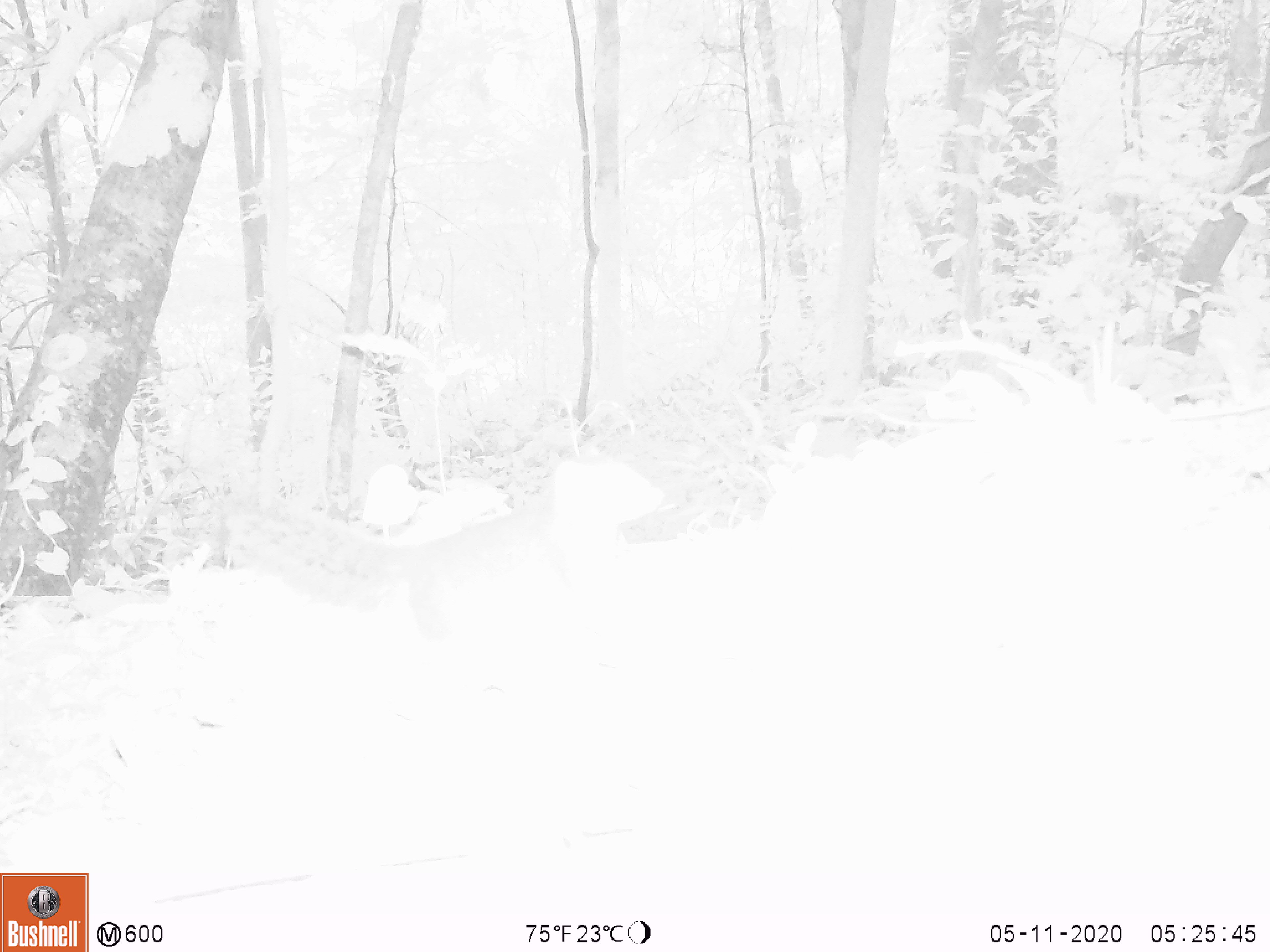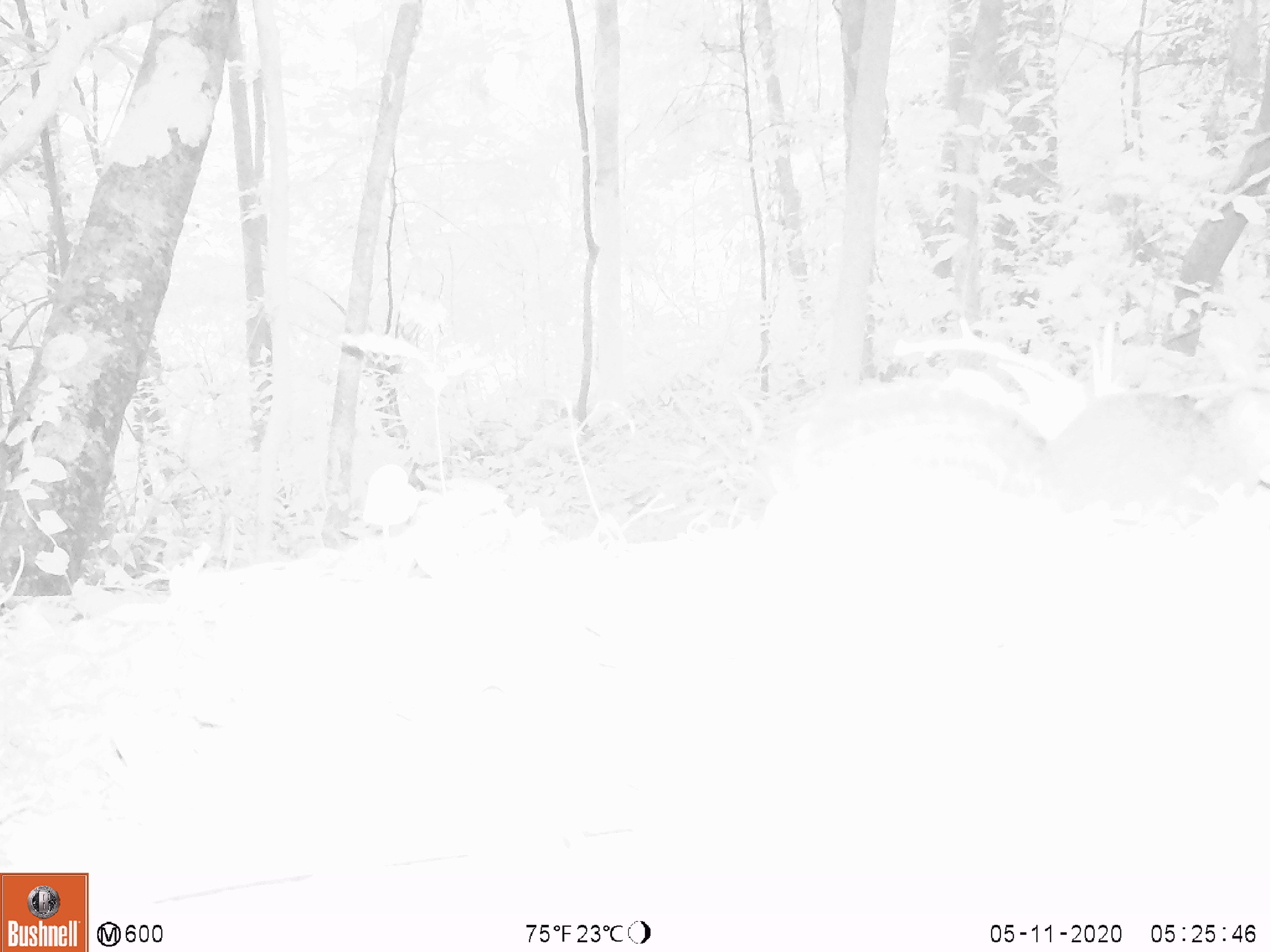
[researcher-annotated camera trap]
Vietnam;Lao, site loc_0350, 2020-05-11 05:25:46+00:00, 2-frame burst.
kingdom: Animalia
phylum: Chordata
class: Mammalia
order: Rodentia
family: Sciuridae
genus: Dremomys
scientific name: Dremomys rufigenis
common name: red-cheeked squirrel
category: red cheeked squirrel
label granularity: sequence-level